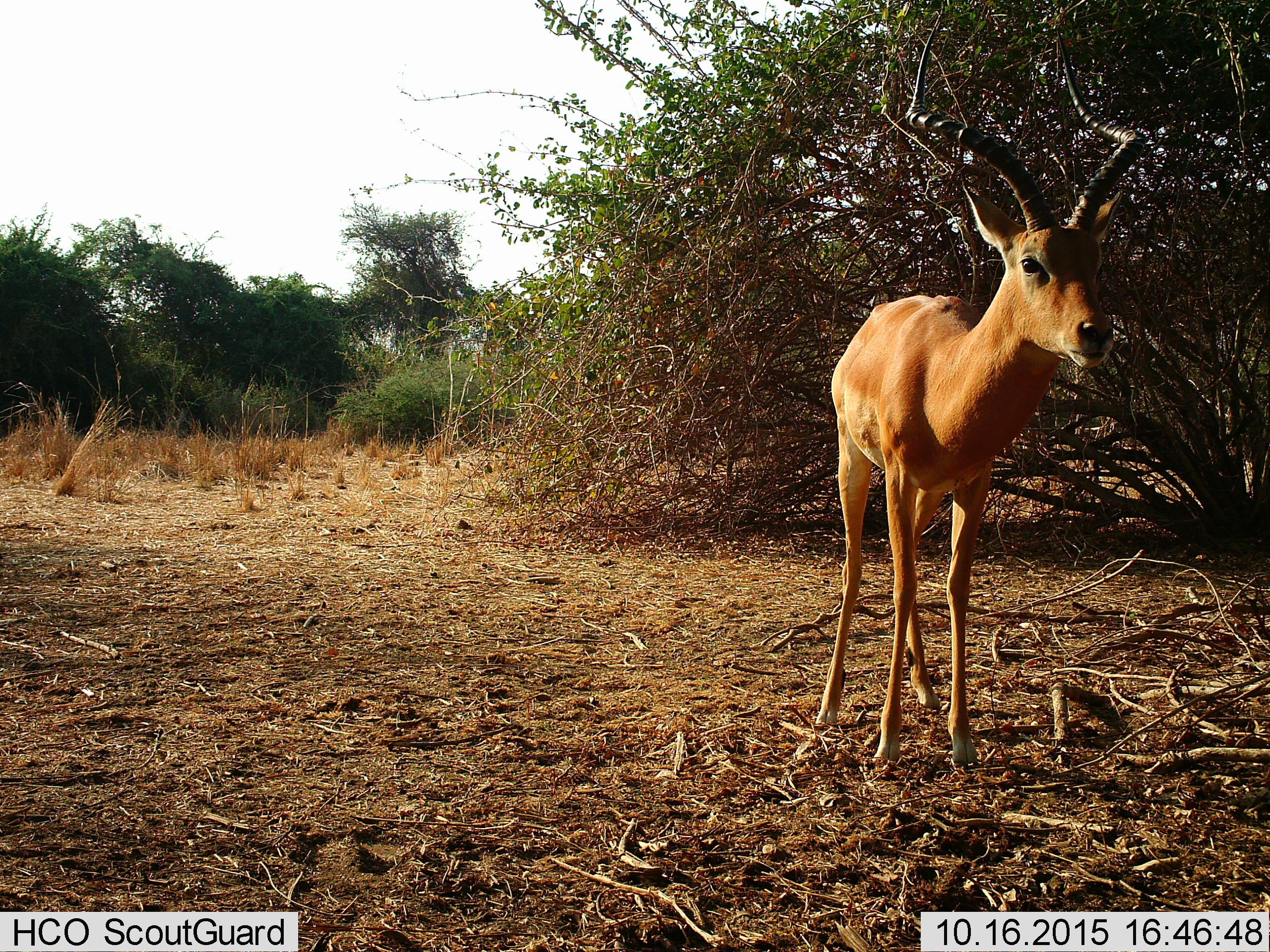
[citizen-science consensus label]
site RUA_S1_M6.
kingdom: Animalia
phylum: Chordata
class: Mammalia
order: Artiodactyla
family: Bovidae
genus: Aepyceros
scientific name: Aepyceros melampus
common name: impala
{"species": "impala (Aepyceros melampus)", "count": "1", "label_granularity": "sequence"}